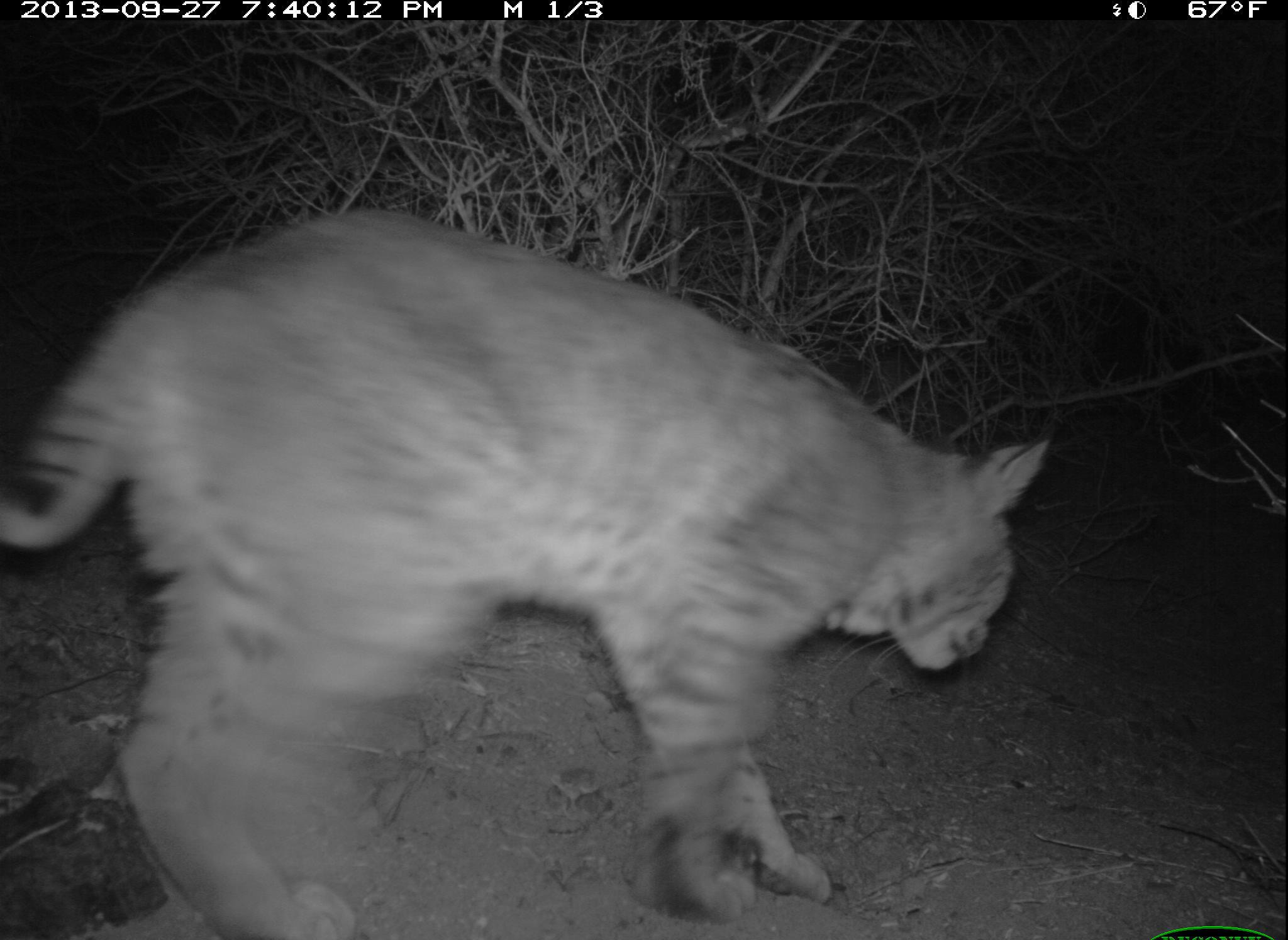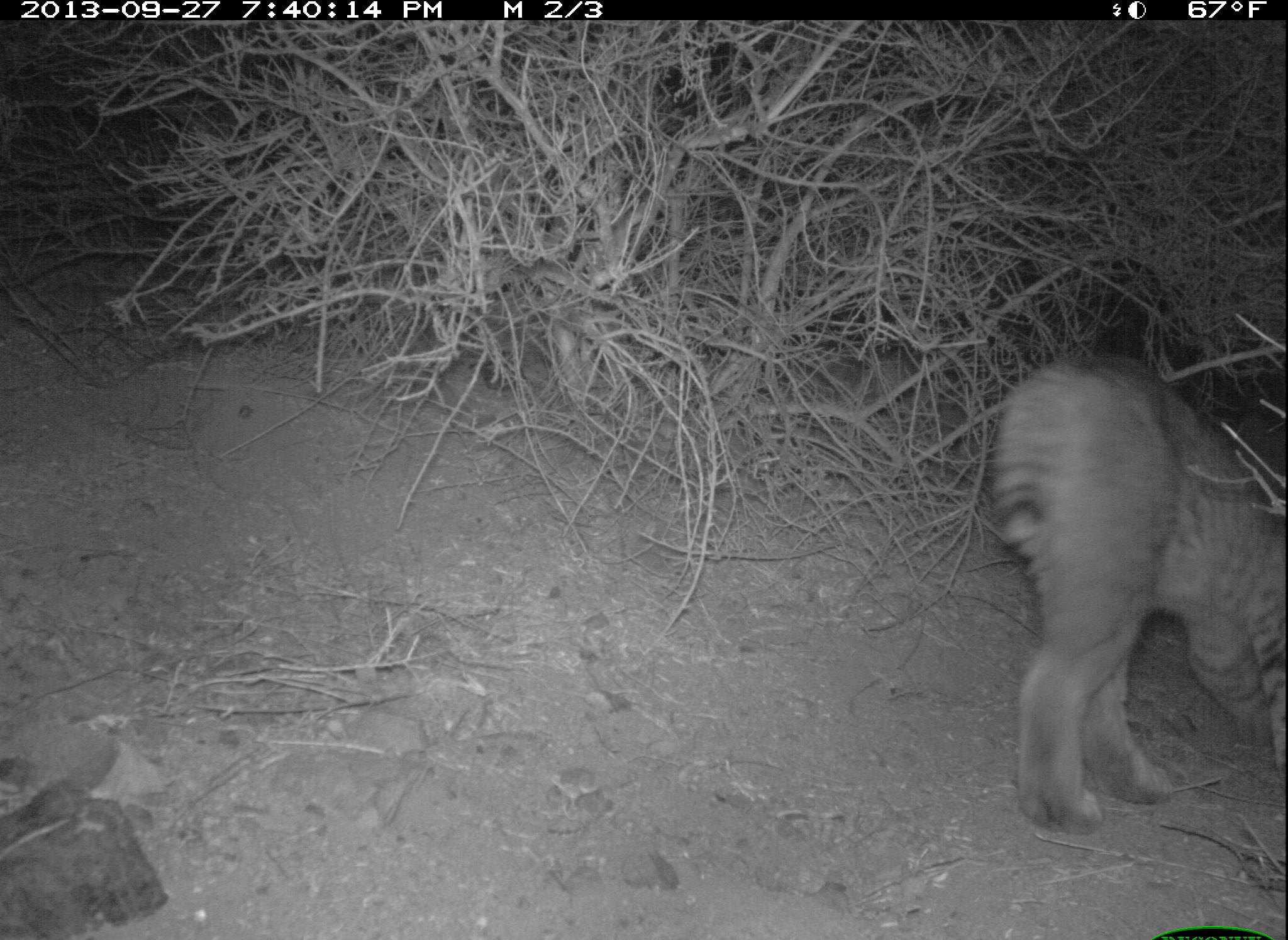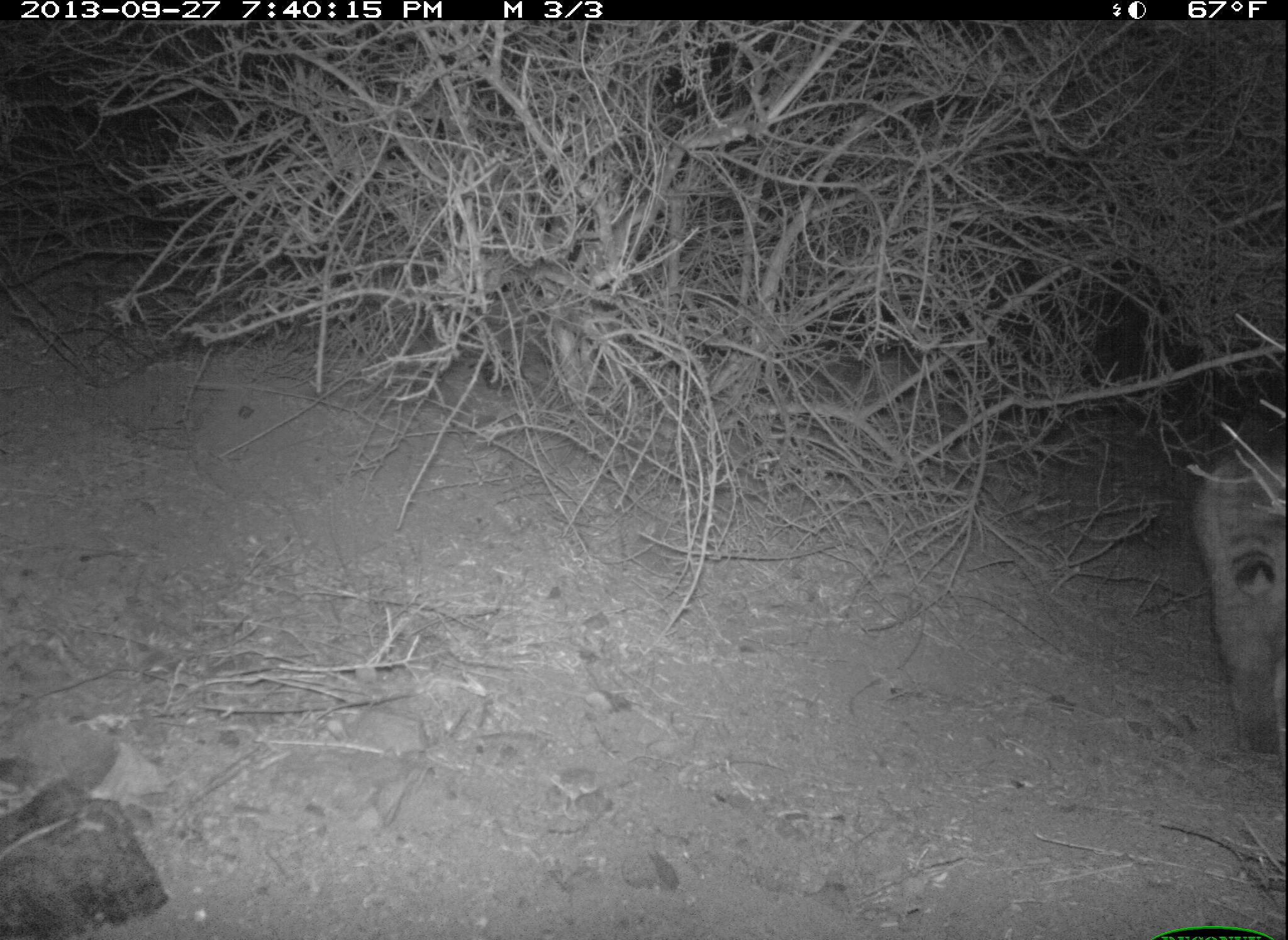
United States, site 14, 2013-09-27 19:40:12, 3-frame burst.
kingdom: Animalia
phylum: Chordata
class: Mammalia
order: Carnivora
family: Felidae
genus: Lynx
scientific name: Lynx rufus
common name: bobcat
Bobcat (Lynx rufus).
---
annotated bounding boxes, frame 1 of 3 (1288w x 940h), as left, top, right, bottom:
bobcat: 0, 207, 1053, 939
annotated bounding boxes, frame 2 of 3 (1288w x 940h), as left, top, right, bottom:
bobcat: 989, 357, 1288, 832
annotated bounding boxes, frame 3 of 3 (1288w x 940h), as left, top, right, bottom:
bobcat: 1192, 428, 1288, 756